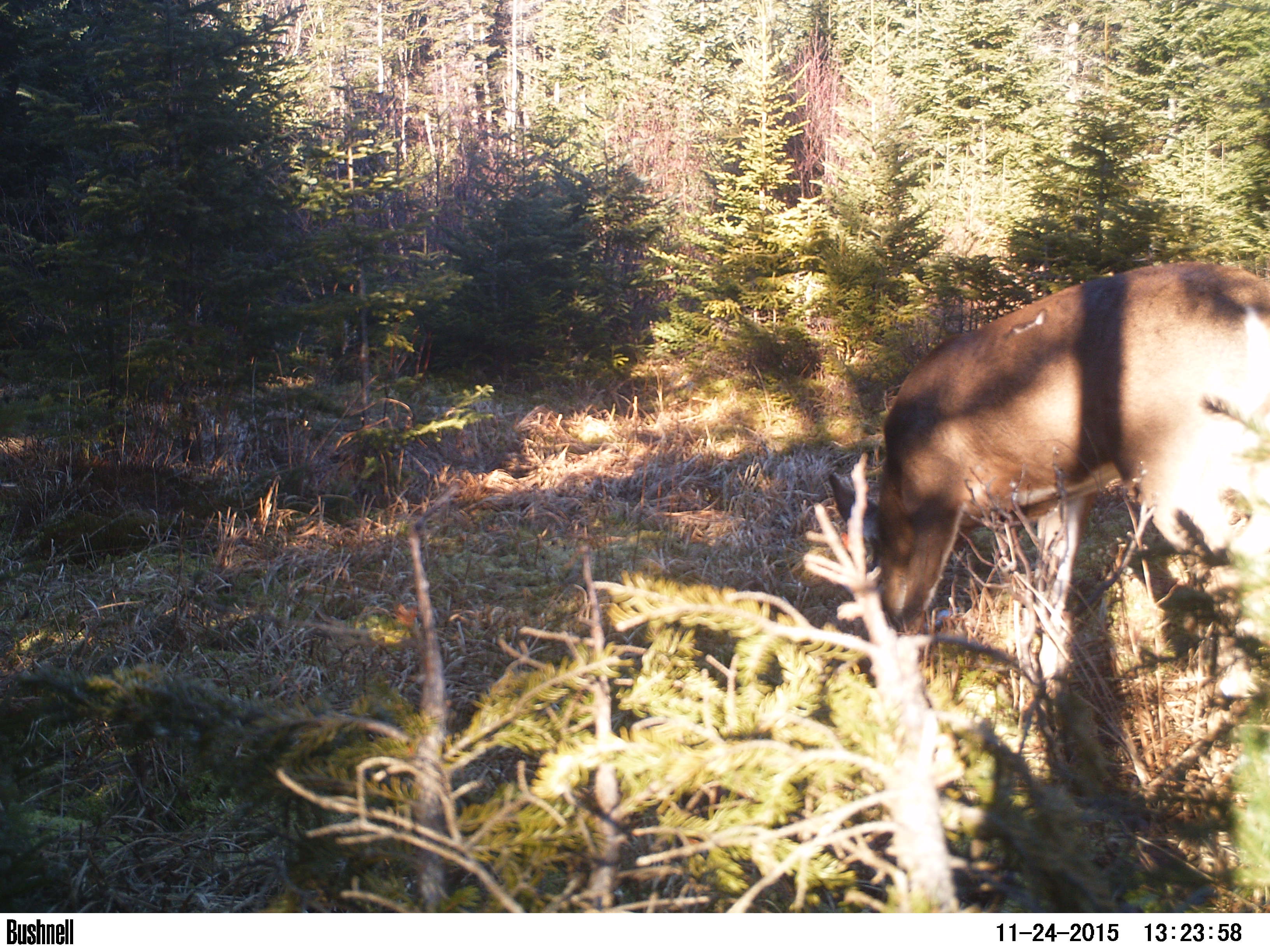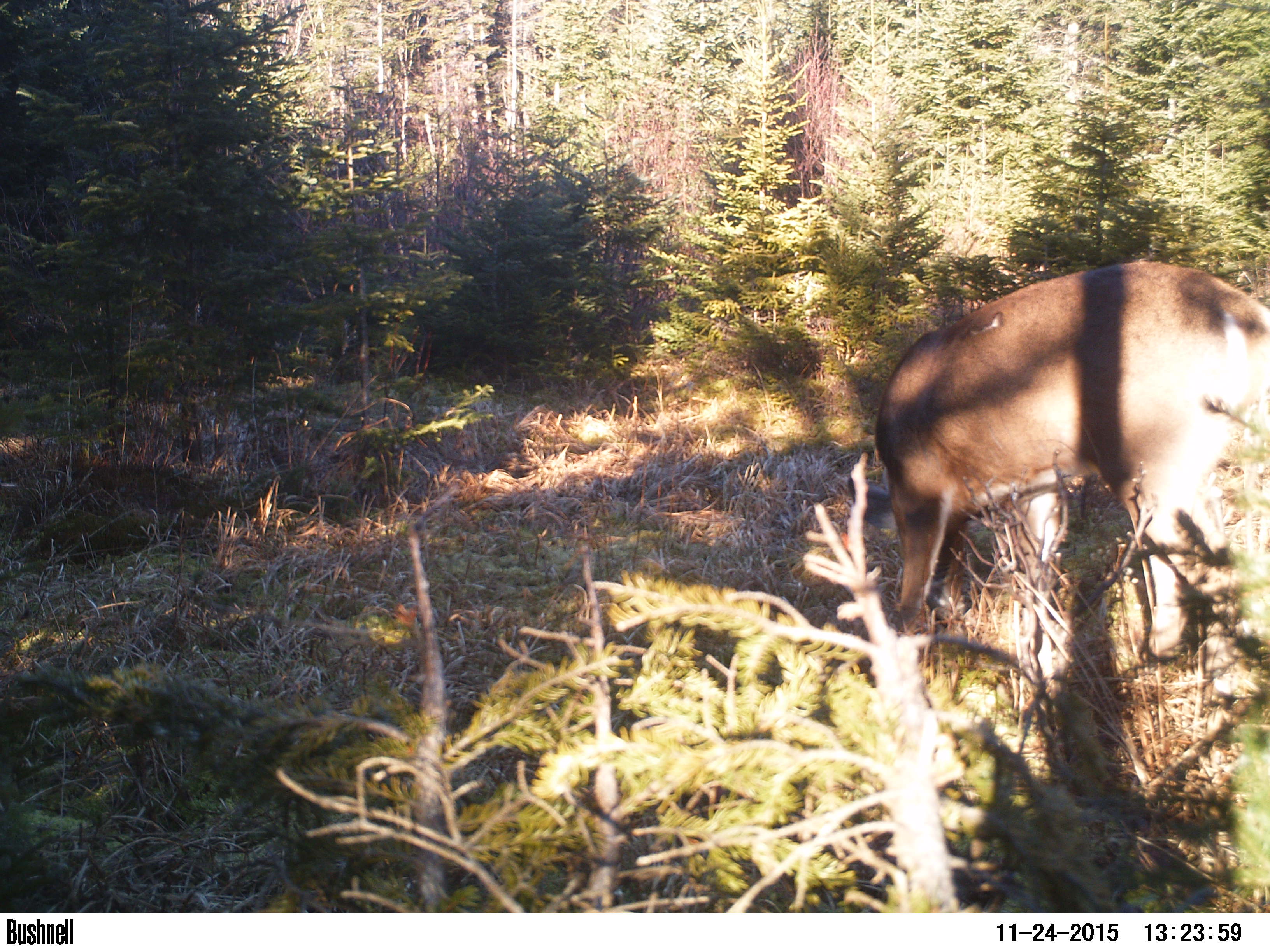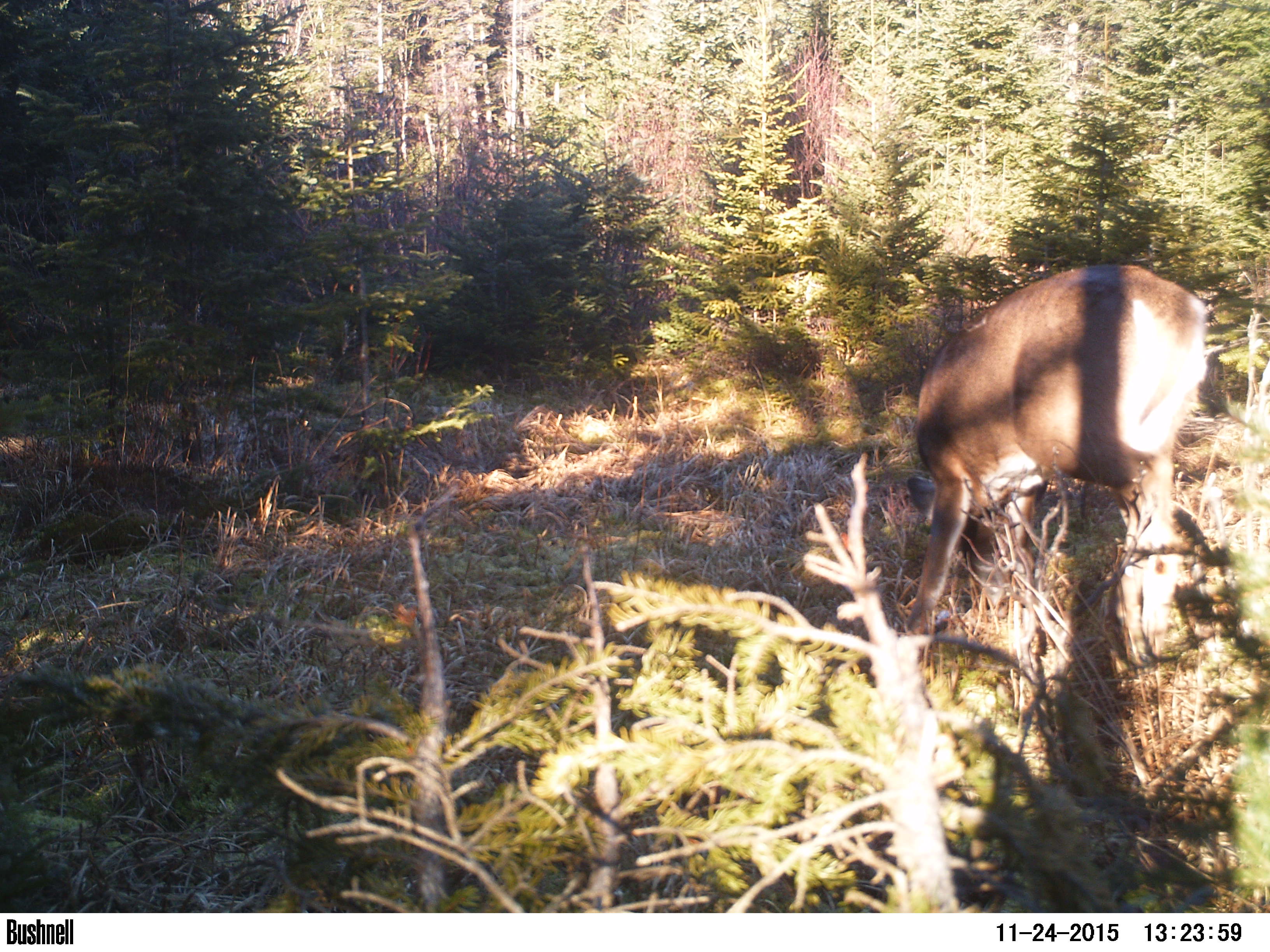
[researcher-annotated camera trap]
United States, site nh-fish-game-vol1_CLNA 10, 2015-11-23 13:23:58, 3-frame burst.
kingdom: Animalia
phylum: Chordata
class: Mammalia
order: Artiodactyla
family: Cervidae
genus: Odocoileus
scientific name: Odocoileus virginianus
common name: white-tailed deer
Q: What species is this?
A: White-tailed deer (Odocoileus virginianus).